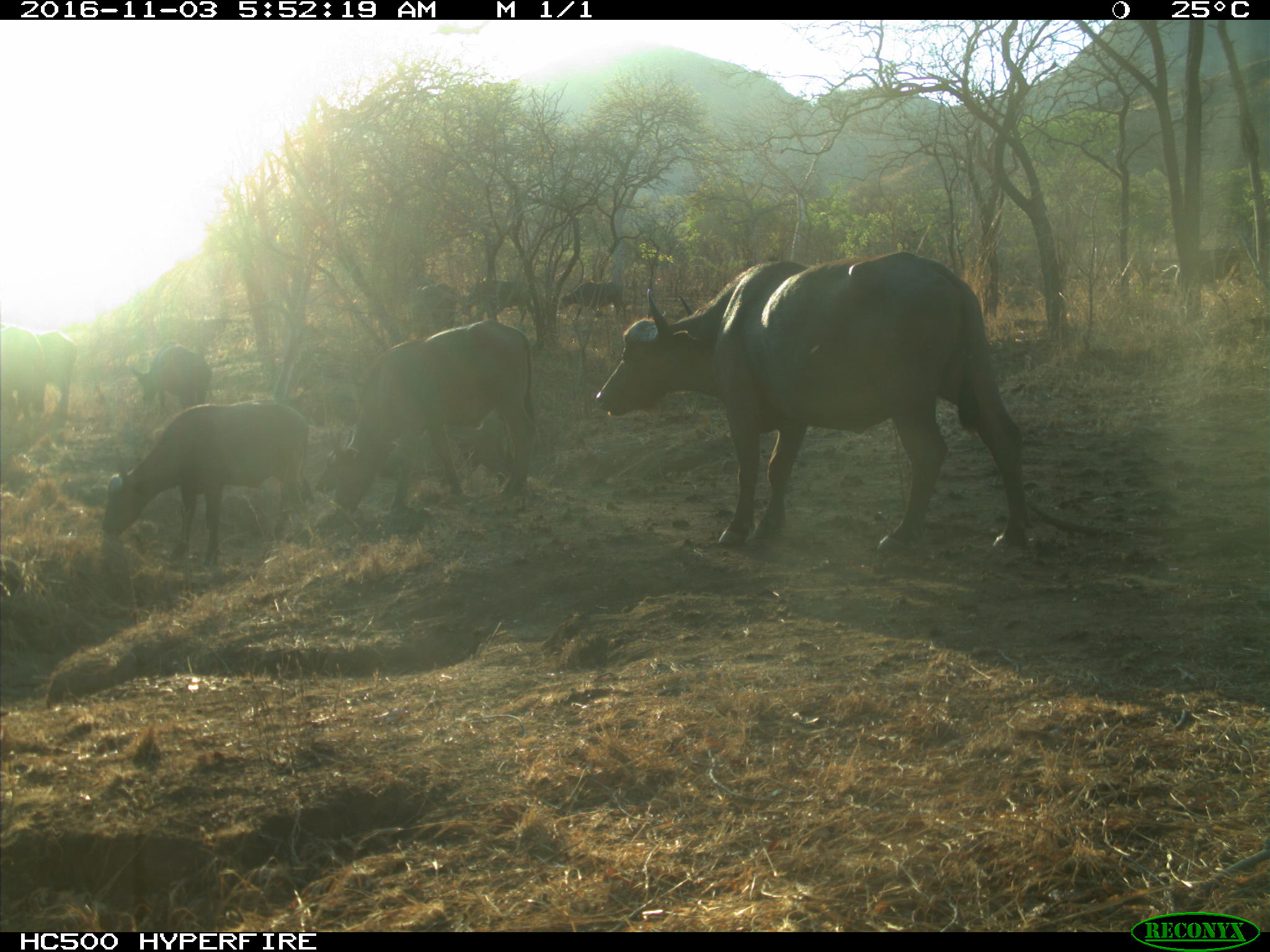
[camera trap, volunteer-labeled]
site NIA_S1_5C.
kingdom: Animalia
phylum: Chordata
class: Mammalia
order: Artiodactyla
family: Bovidae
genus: Syncerus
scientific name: Syncerus caffer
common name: african buffalo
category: buffalo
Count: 9.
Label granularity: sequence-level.